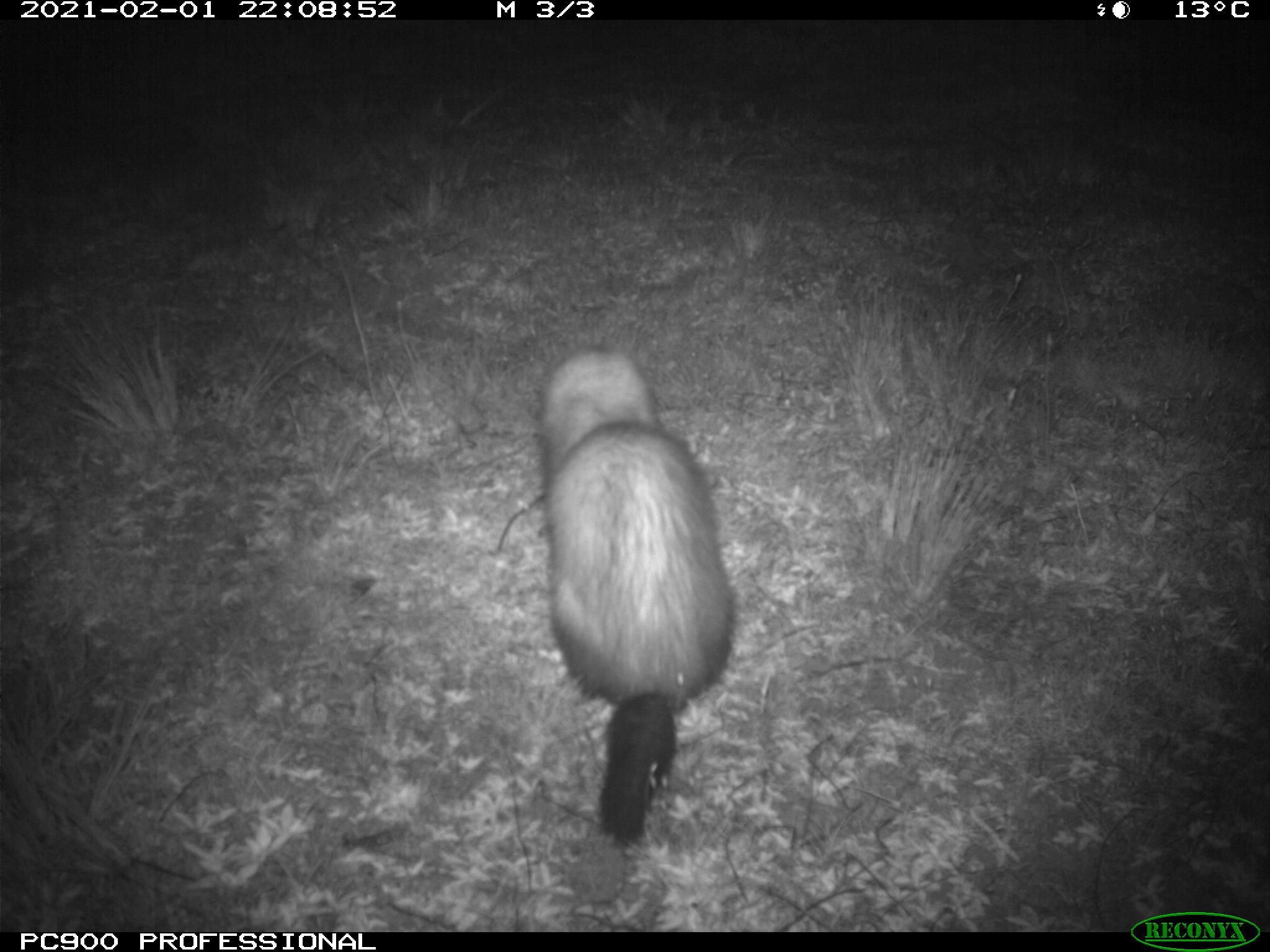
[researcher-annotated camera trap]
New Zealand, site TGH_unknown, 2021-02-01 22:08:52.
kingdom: Animalia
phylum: Chordata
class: Mammalia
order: Carnivora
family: Mustelidae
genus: Mustela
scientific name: Mustela furo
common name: ferret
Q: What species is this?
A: Ferret (Mustela furo).